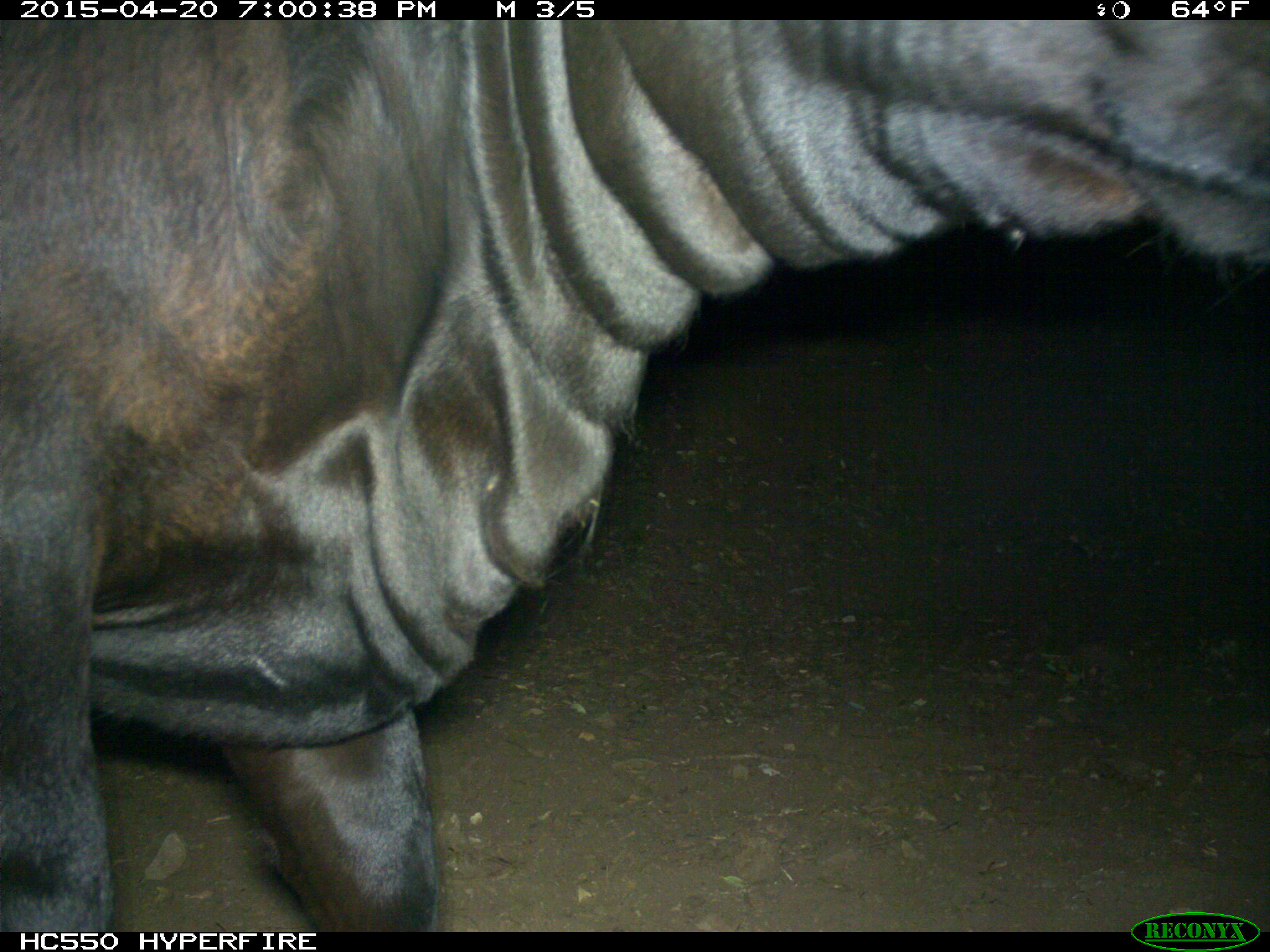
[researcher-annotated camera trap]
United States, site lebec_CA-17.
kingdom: Animalia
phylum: Chordata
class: Mammalia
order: Artiodactyla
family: Bovidae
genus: Bos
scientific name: Bos taurus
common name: domestic cow